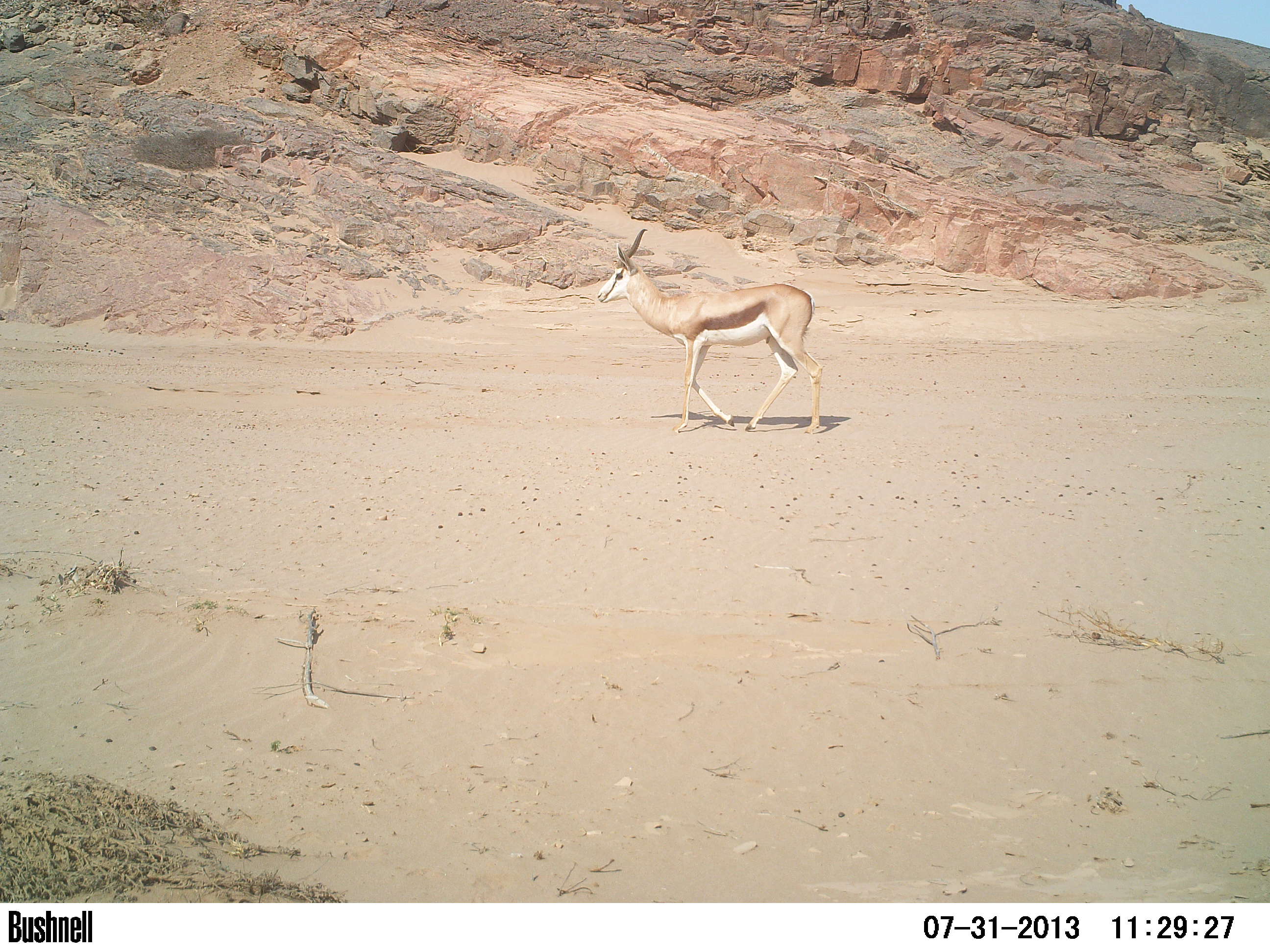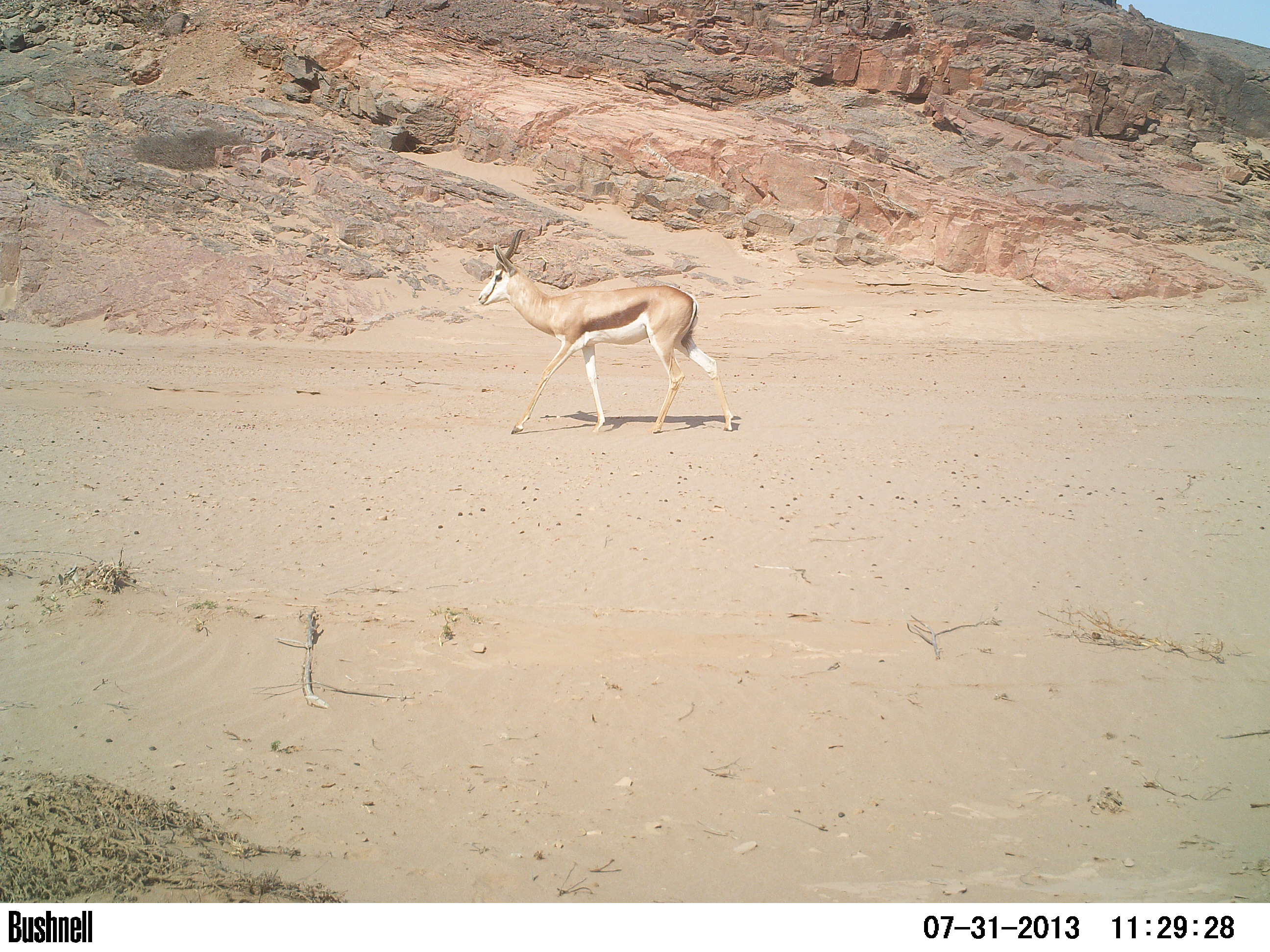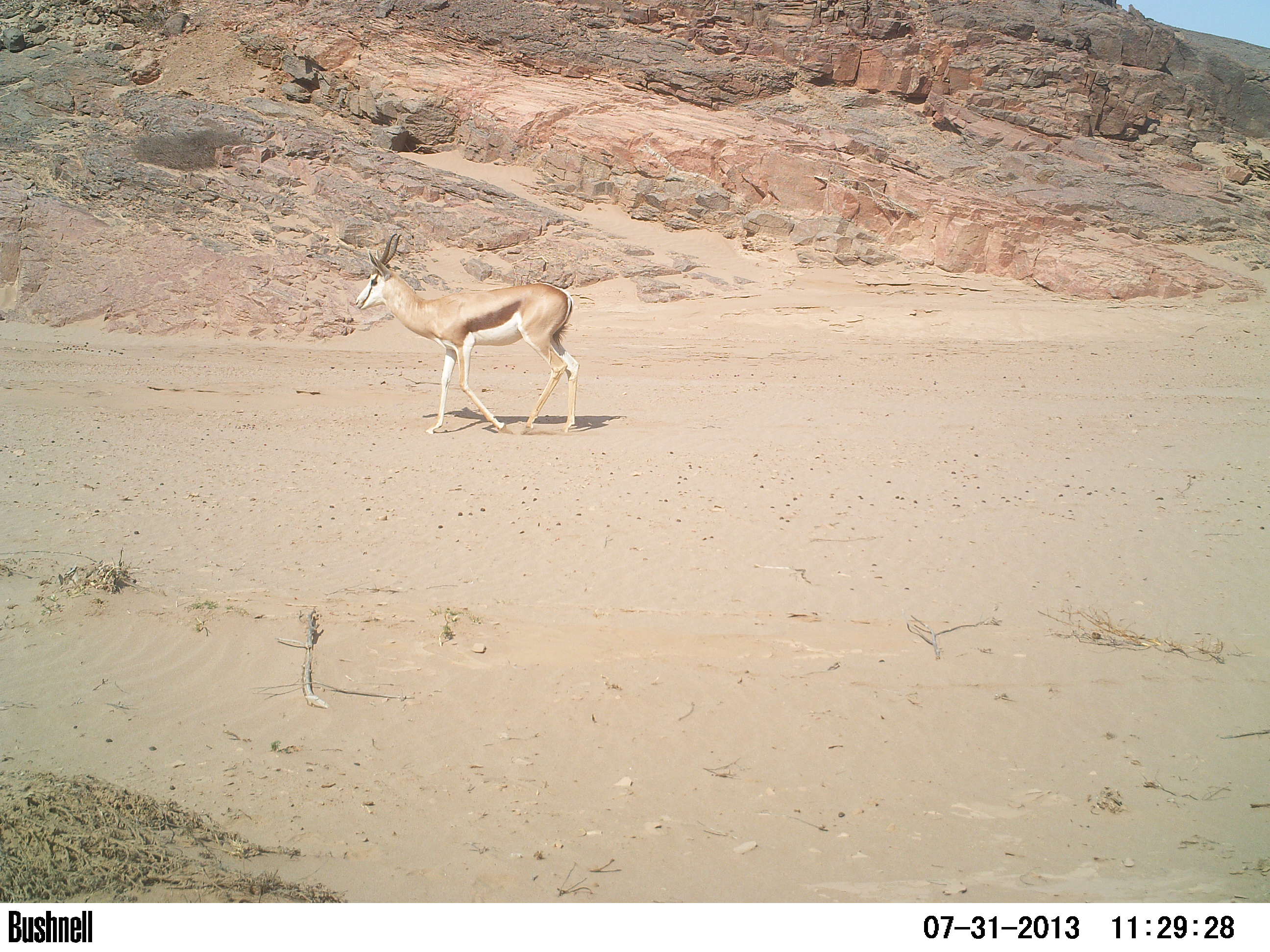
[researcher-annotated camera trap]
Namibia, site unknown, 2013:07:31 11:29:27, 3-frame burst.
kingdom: Animalia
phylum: Chordata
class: Mammalia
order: Artiodactyla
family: Bovidae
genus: Antidorcas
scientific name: Antidorcas marsupialis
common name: springbok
Antidorcas marsupialis (springbok).